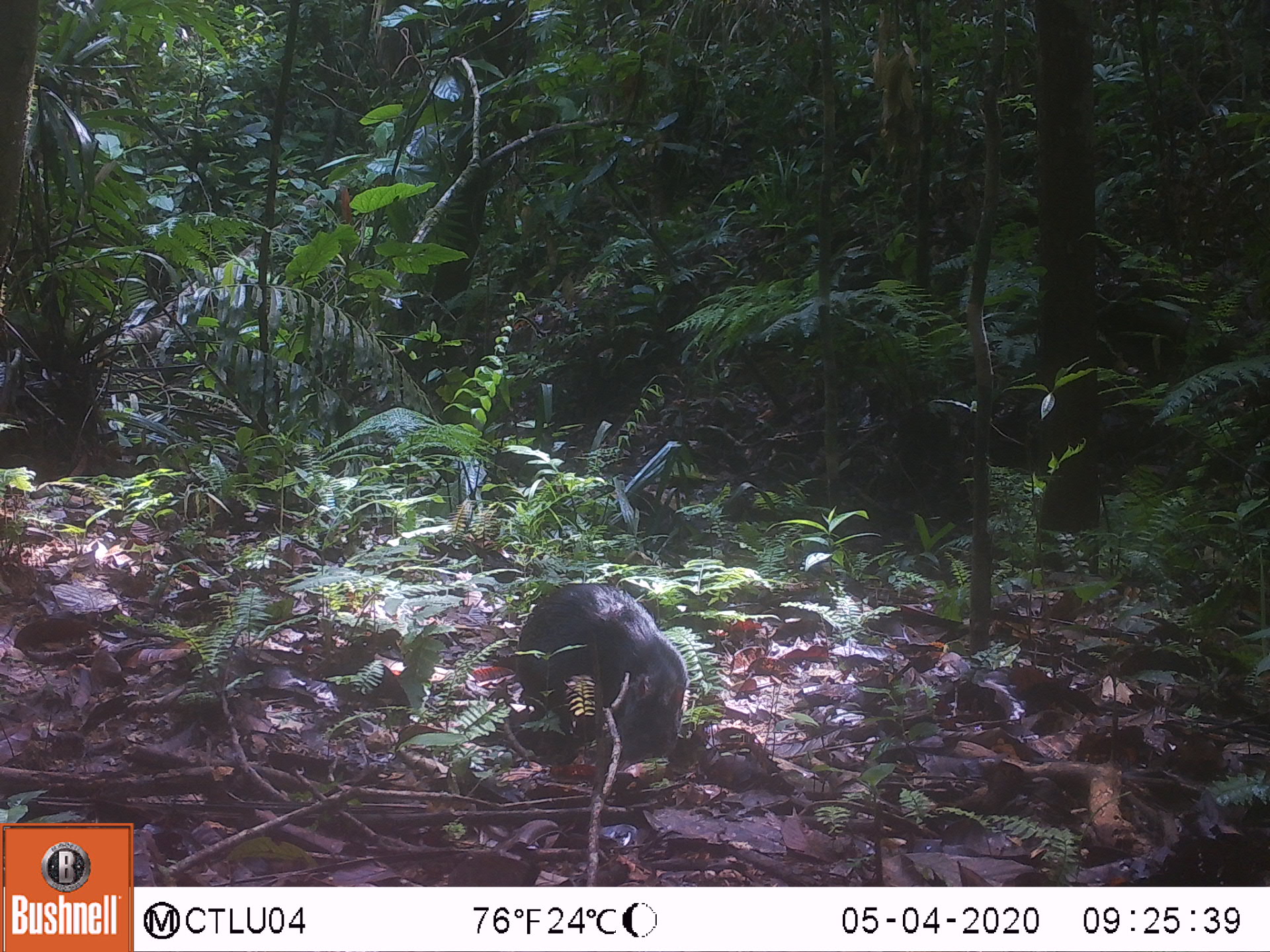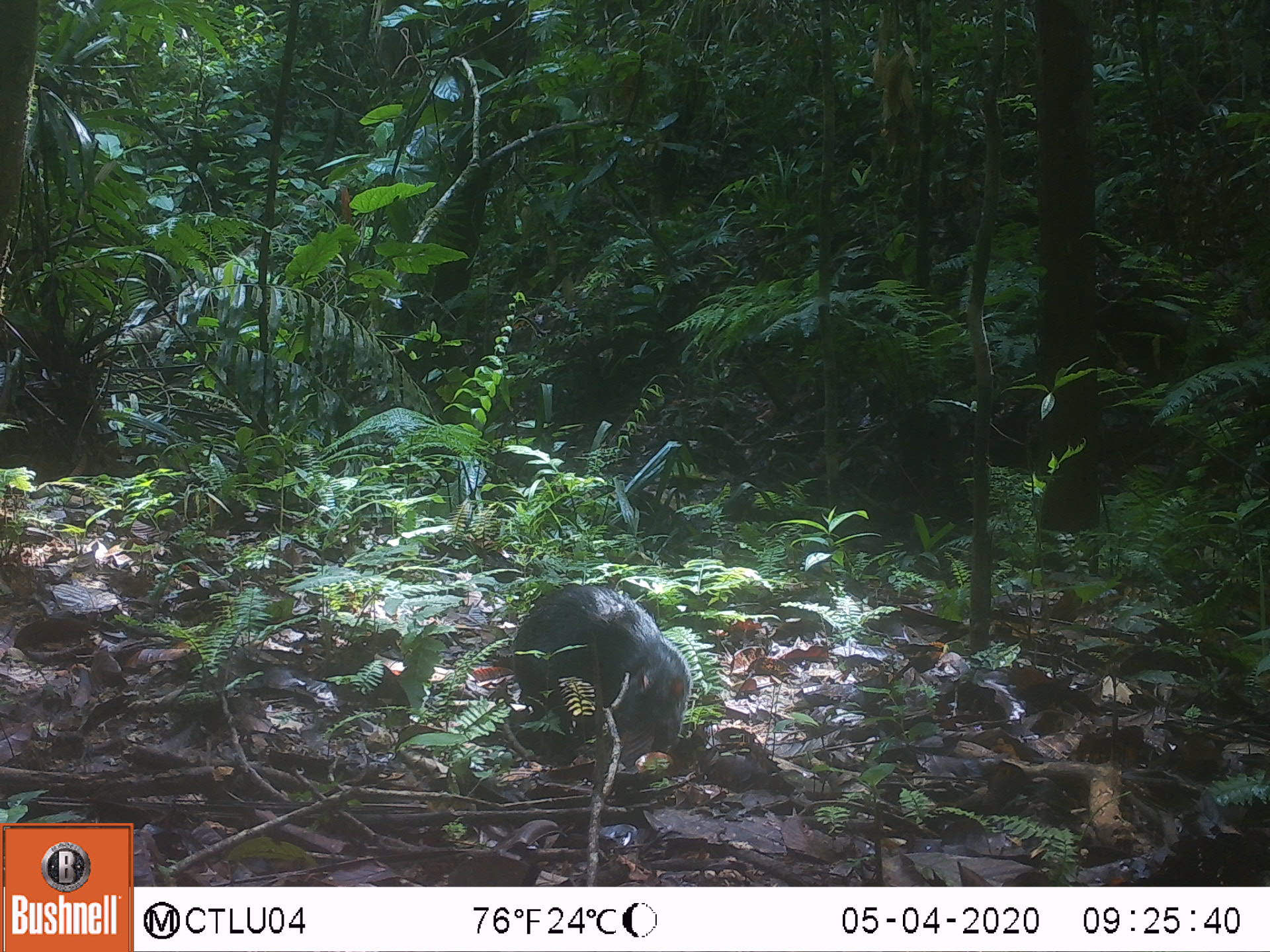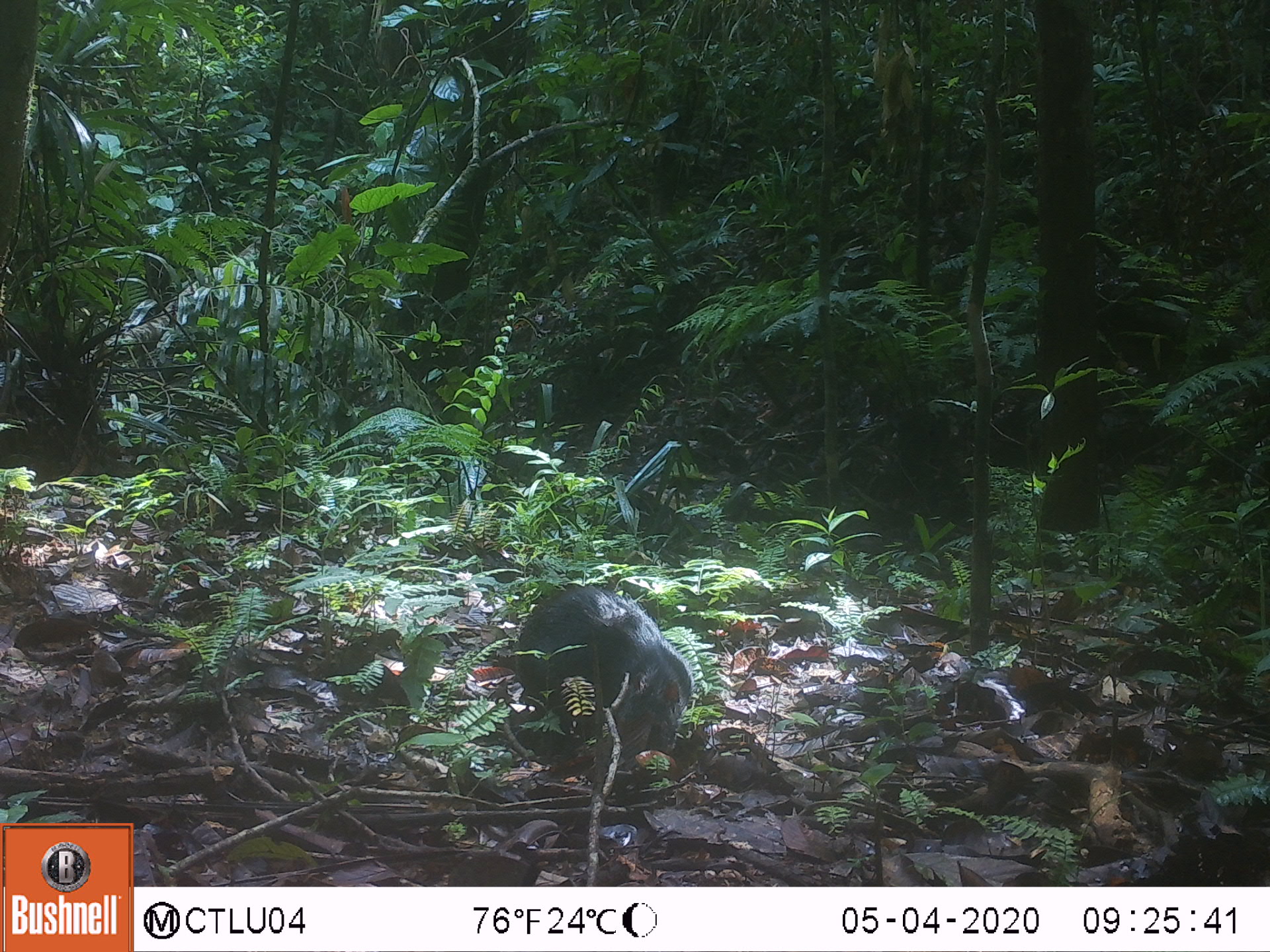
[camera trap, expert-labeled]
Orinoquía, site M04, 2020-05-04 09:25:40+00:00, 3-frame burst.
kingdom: Animalia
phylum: Chordata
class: Mammalia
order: Rodentia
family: Dasyproctidae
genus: Dasyprocta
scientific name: Dasyprocta fuliginosa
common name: black agouti